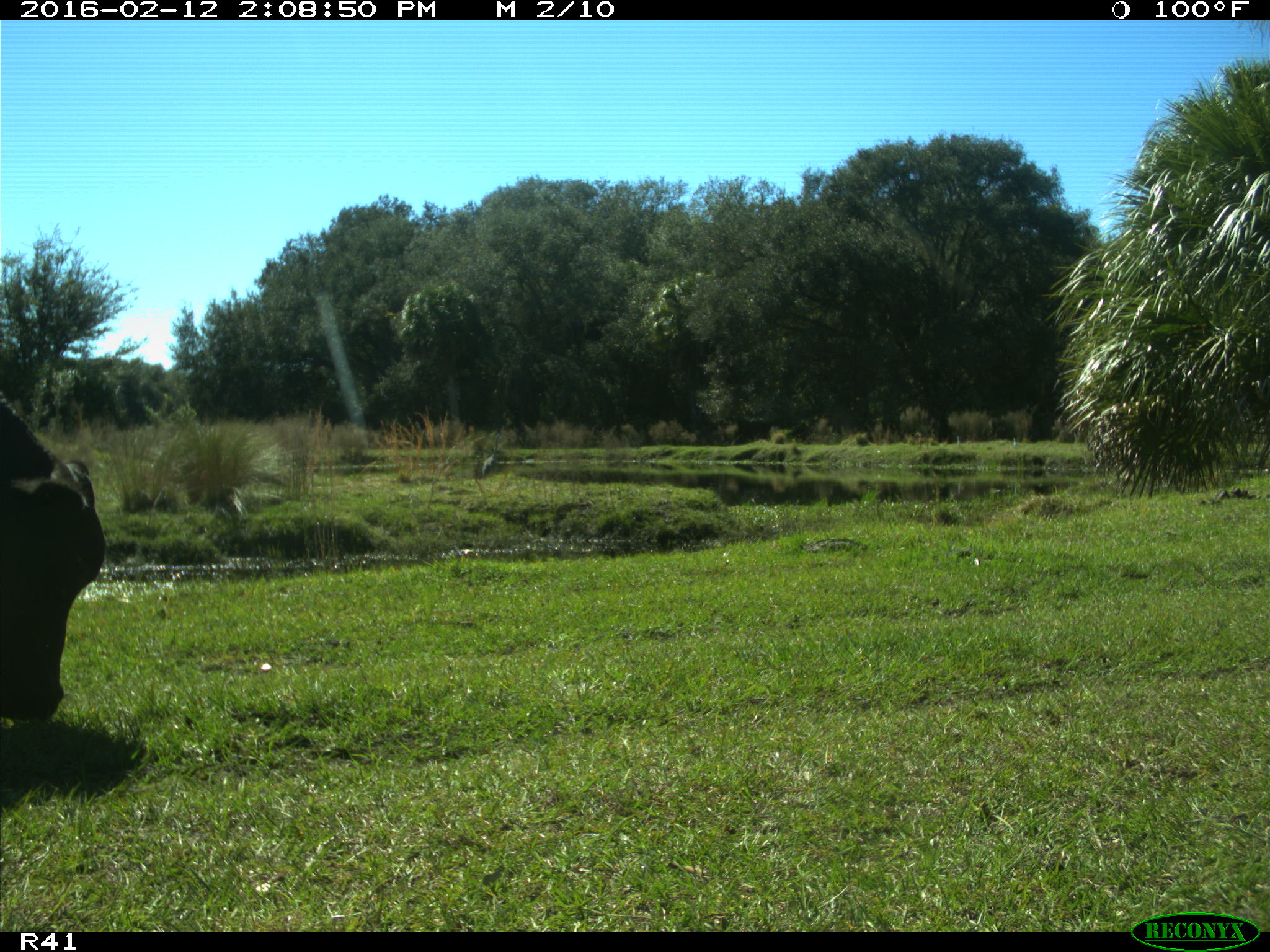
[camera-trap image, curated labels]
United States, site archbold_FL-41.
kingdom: Animalia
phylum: Chordata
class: Mammalia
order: Artiodactyla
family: Bovidae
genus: Bos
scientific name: Bos taurus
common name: domestic cow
Bos taurus (domestic cow).